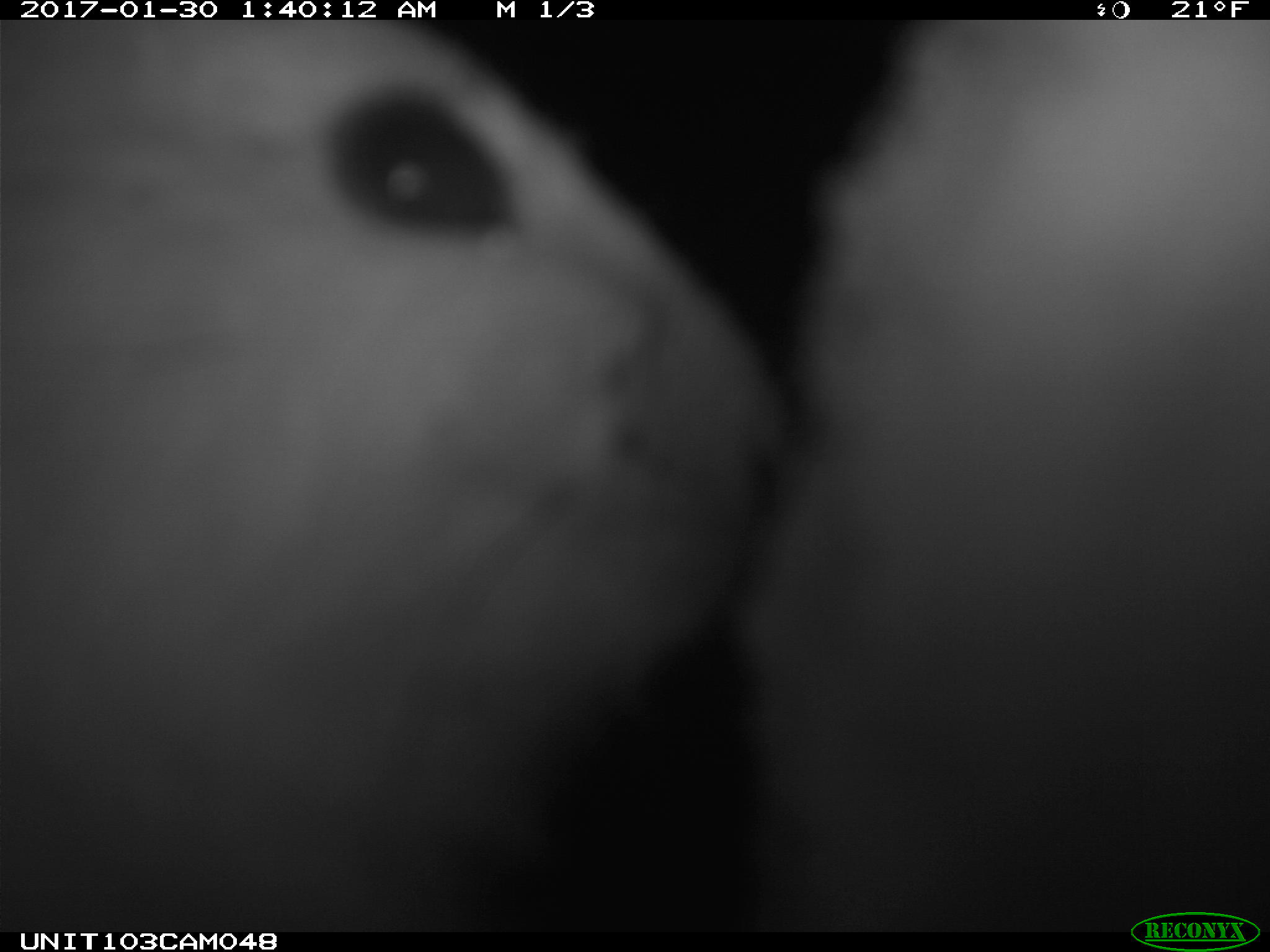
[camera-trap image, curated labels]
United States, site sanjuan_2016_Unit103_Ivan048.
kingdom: Animalia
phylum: Chordata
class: Mammalia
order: Lagomorpha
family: Leporidae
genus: Lepus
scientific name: Lepus americanus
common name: snowshoe hare